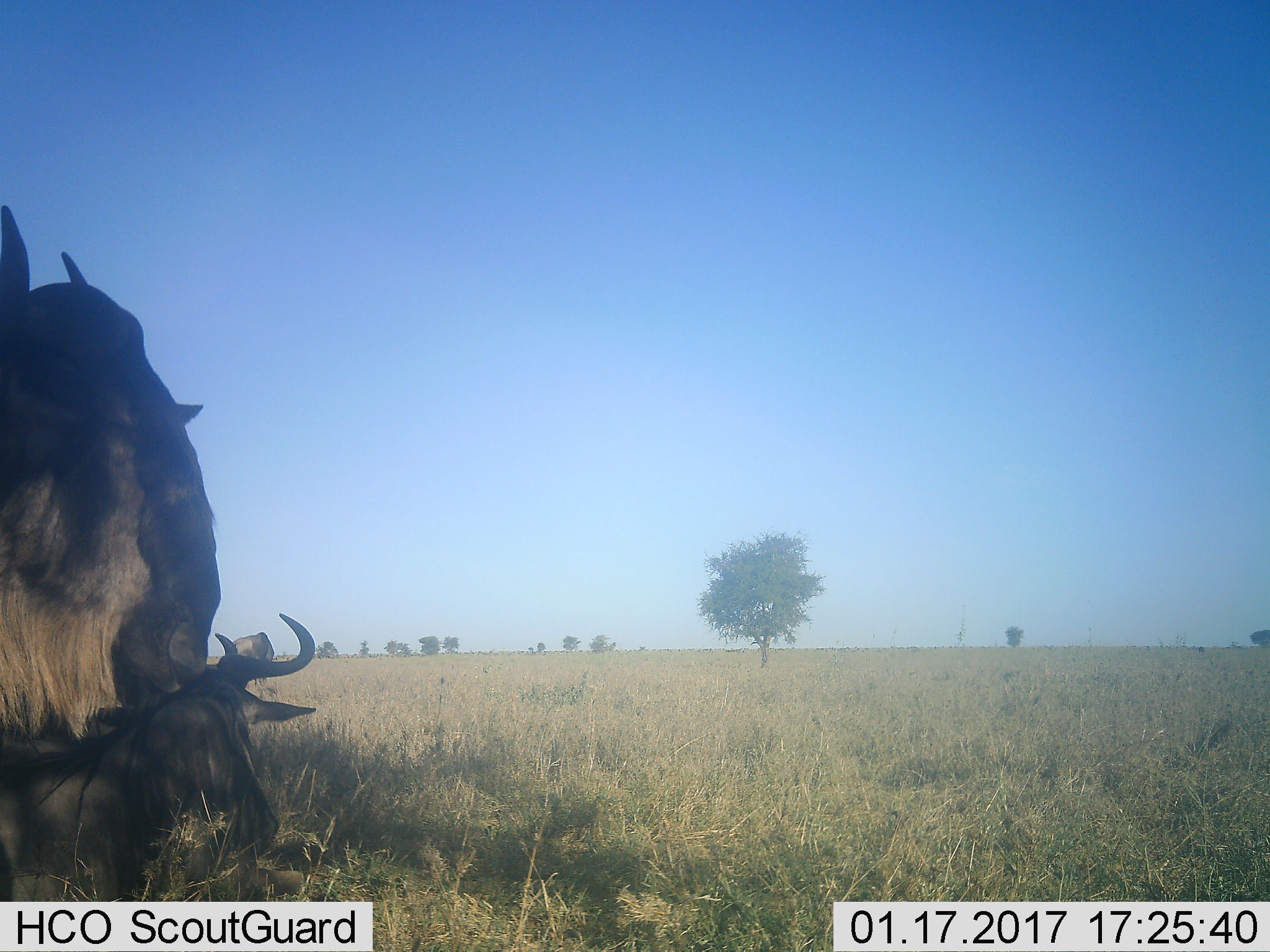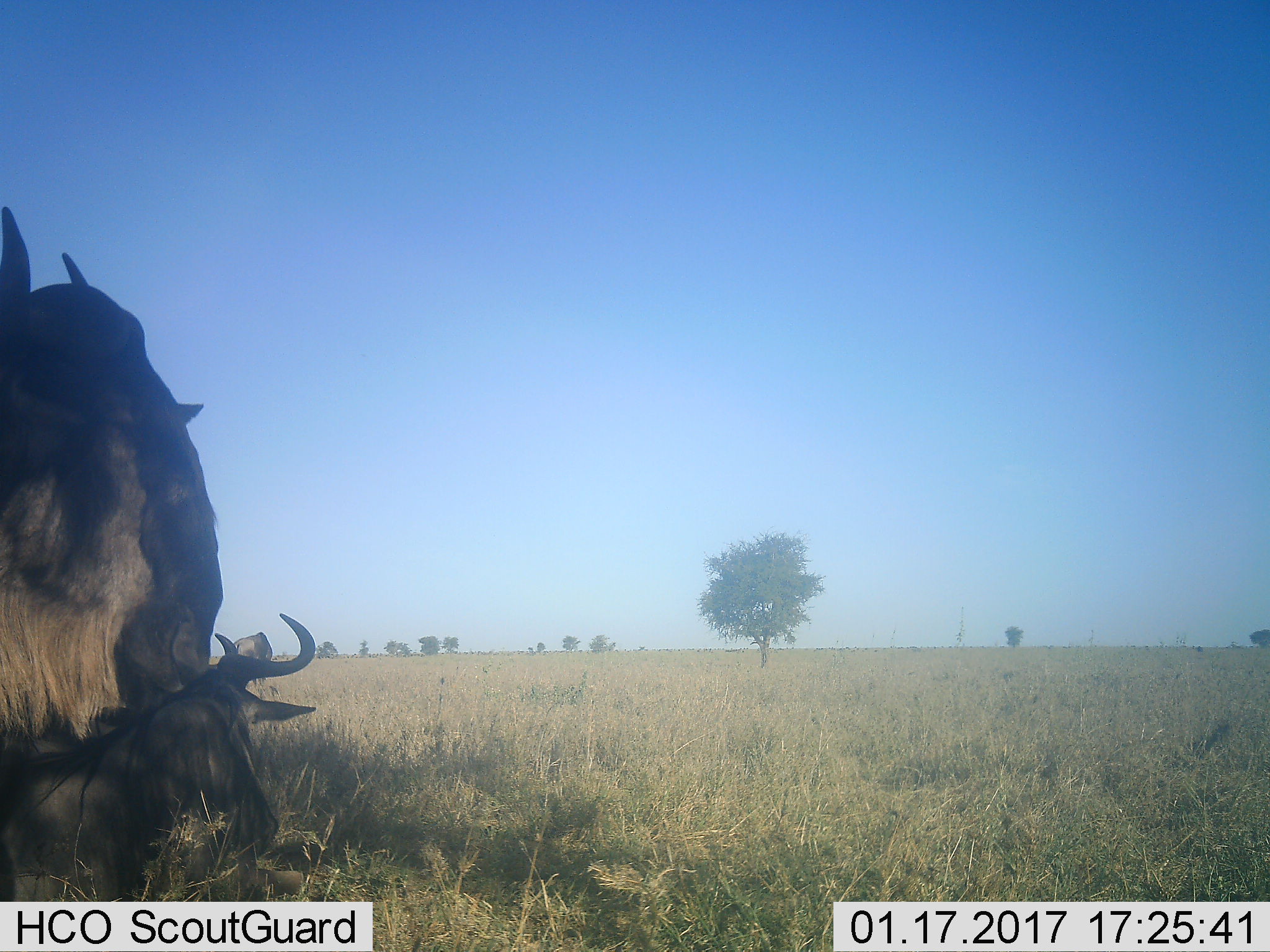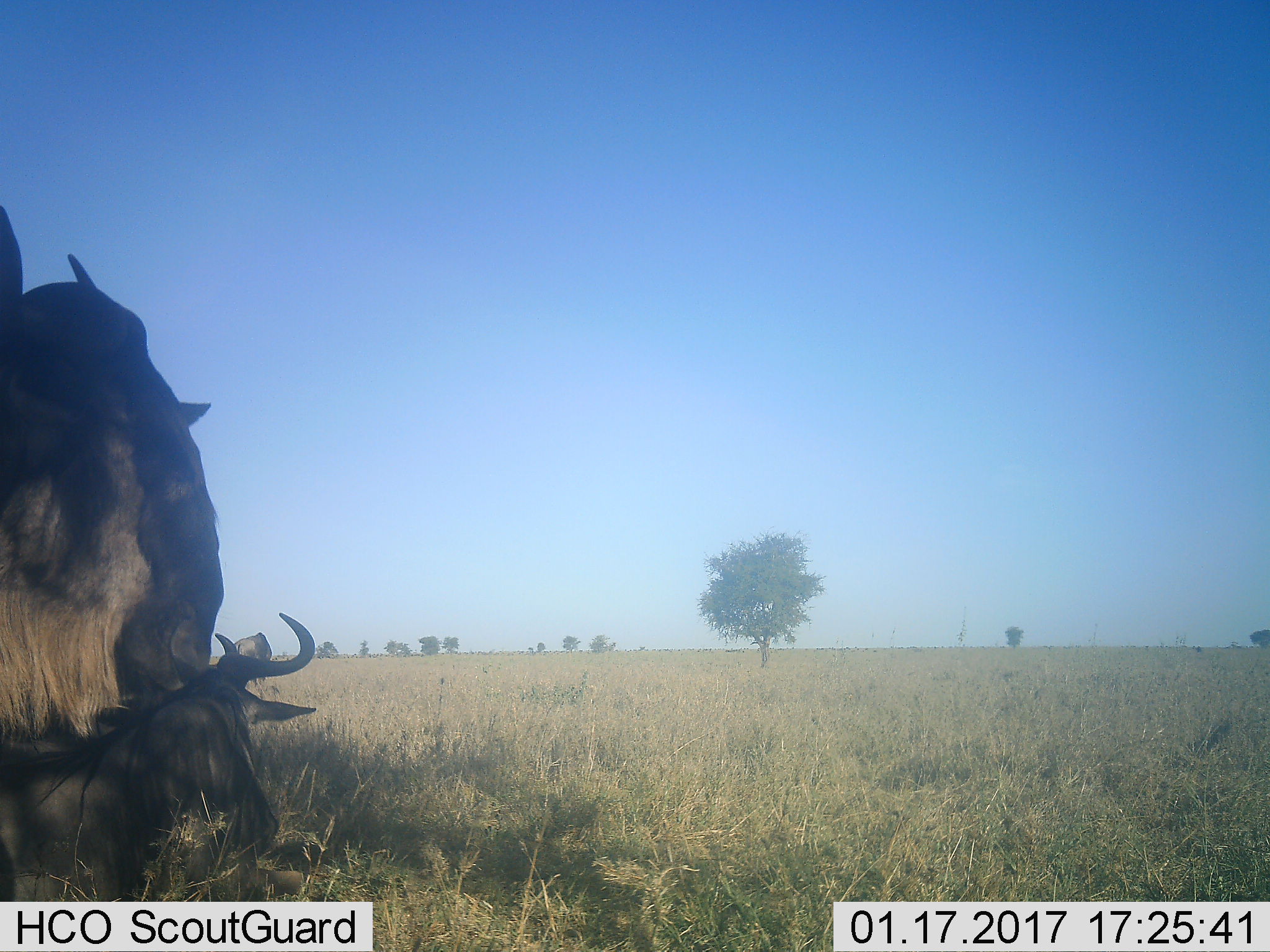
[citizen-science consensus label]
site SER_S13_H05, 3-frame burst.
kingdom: Animalia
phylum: Chordata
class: Mammalia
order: Artiodactyla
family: Bovidae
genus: Connochaetes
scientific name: Connochaetes taurinus taurinus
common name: blue wildebeest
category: wildebeestblue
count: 3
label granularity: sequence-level